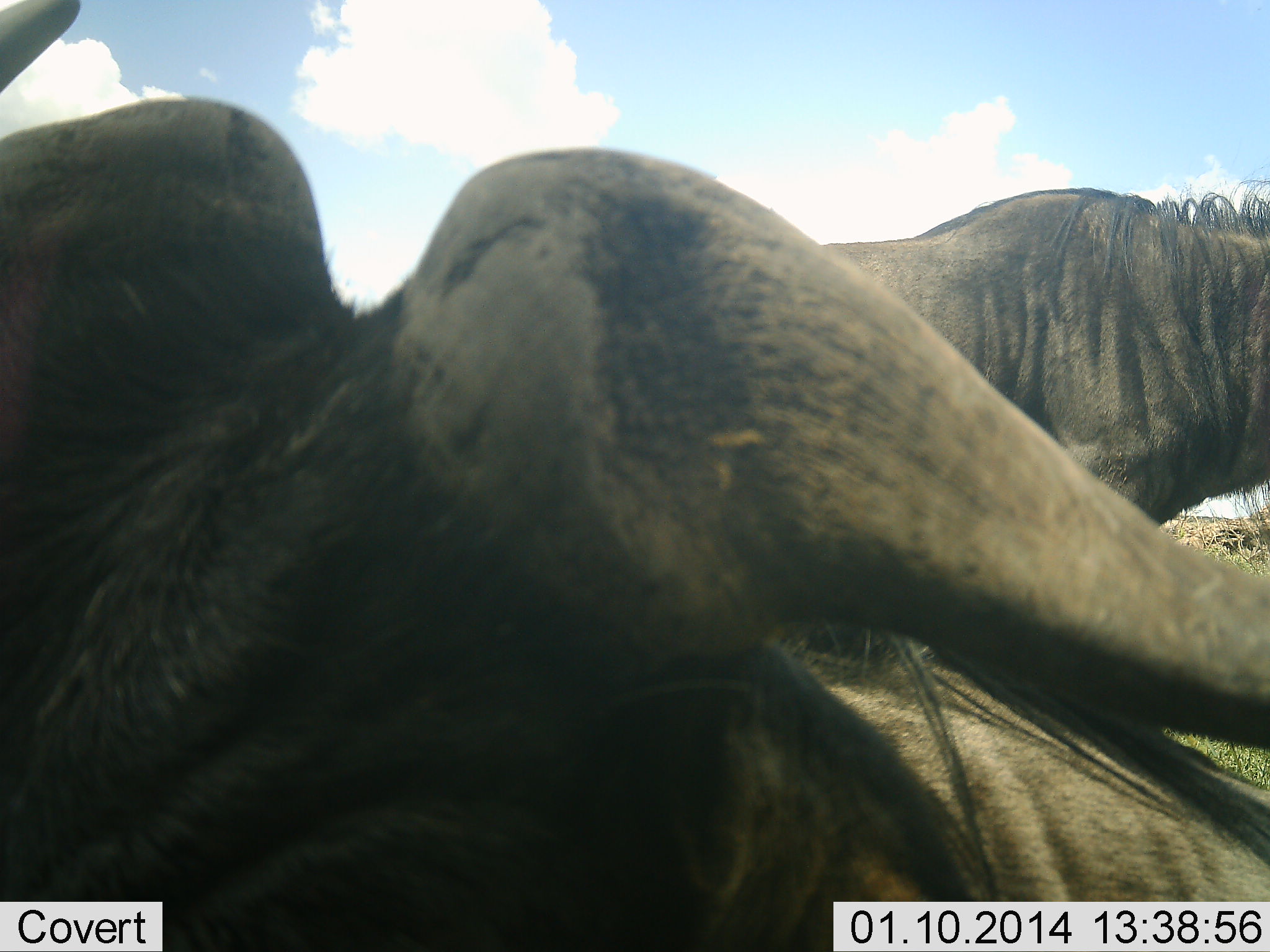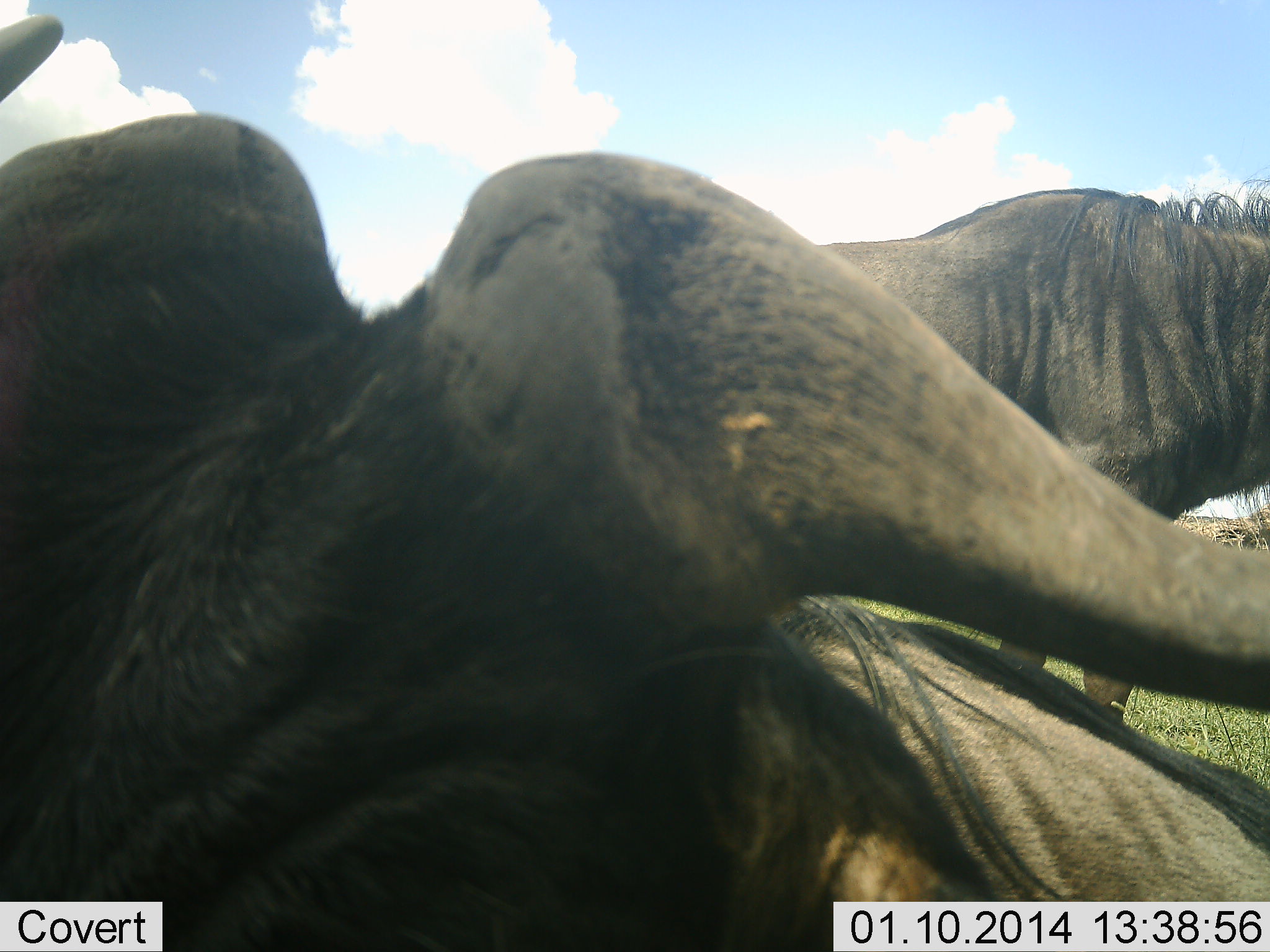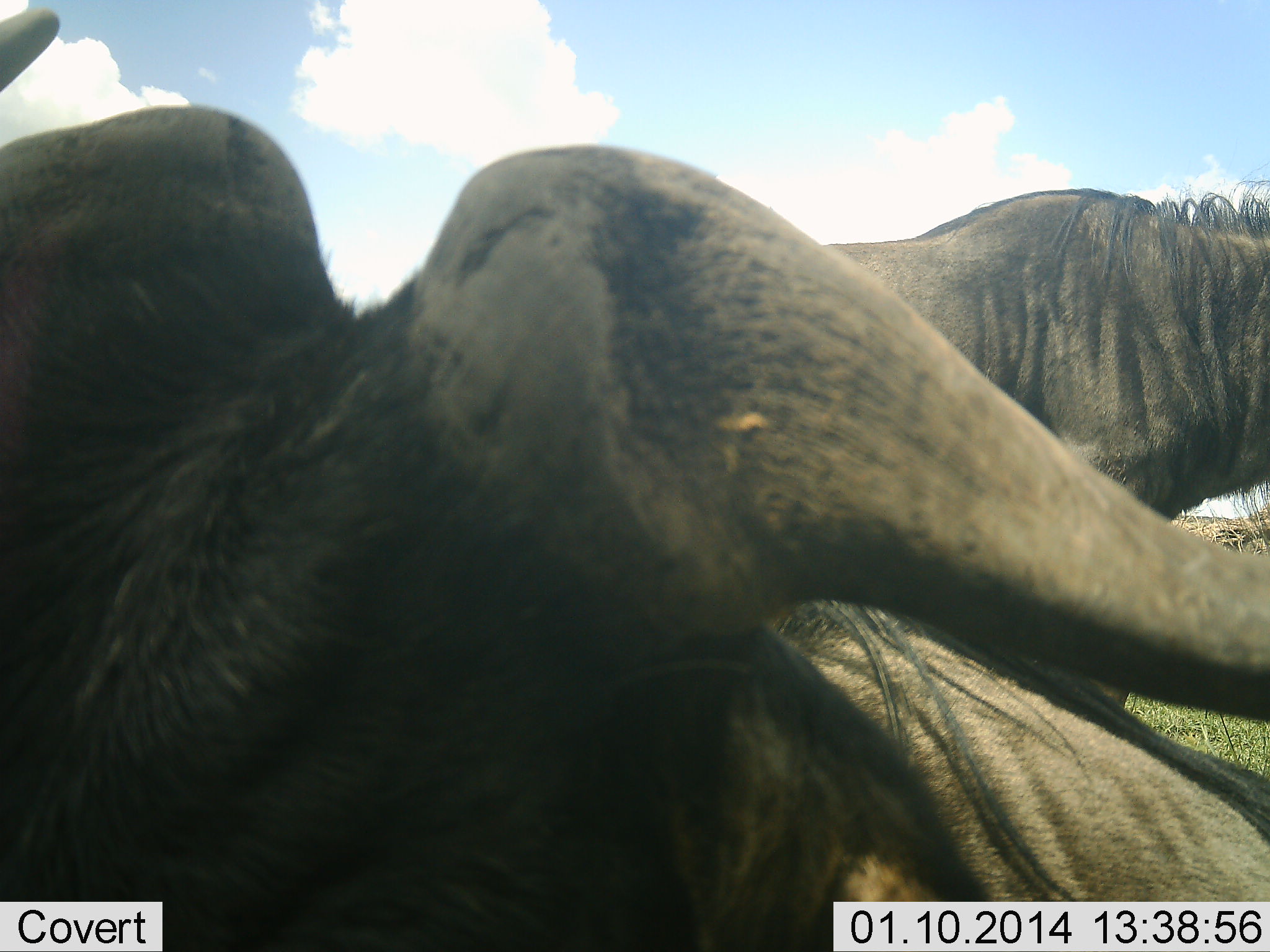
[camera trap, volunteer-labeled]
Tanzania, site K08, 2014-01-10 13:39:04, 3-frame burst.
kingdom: Animalia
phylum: Chordata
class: Mammalia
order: Artiodactyla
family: Bovidae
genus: Connochaetes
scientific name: Connochaetes taurinus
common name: blue wildebeest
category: wildebeest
Wildebeest (blue wildebeest) (Connochaetes taurinus), count 2. Behavior (volunteer vote fractions): standing 90%, resting 40%, moving 10%, interacting 10%. Young present (vote fraction): 0%. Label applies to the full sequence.